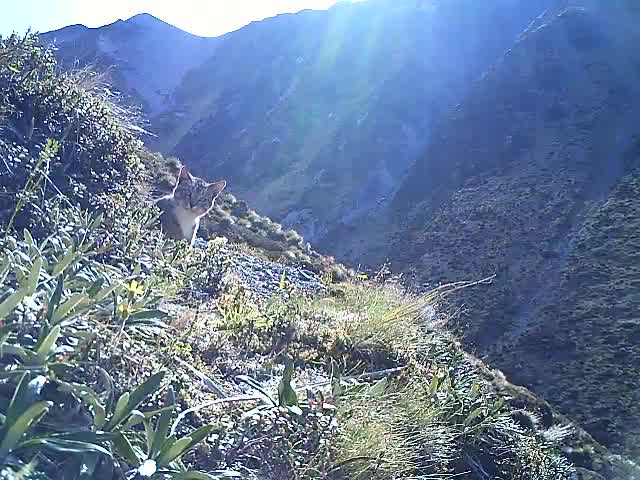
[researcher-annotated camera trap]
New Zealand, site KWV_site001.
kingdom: Animalia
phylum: Chordata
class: Mammalia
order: Carnivora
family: Felidae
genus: Felis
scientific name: Felis catus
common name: domestic cat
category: cat